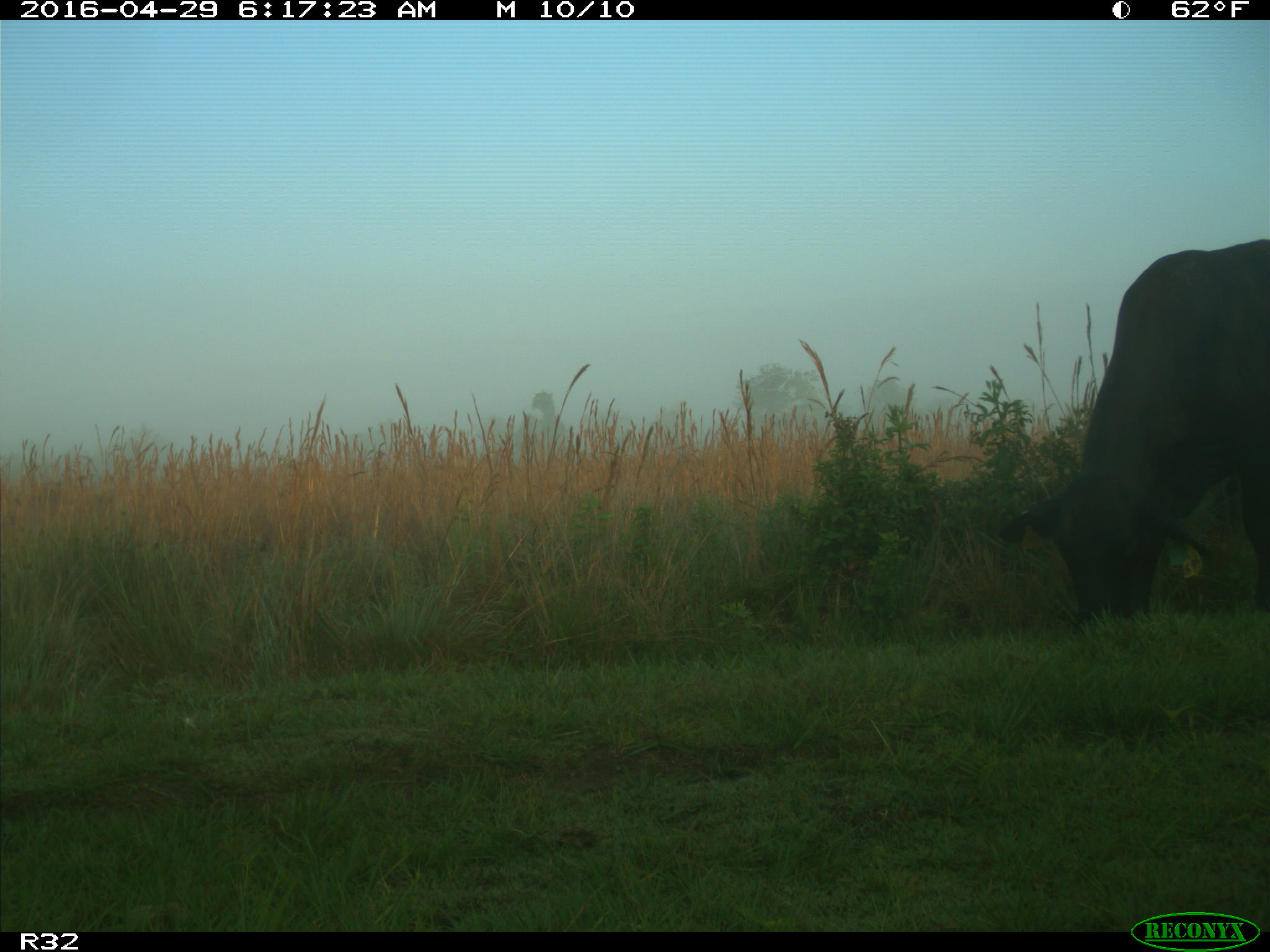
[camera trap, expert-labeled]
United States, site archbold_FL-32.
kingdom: Animalia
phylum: Chordata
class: Mammalia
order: Artiodactyla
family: Bovidae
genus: Bos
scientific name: Bos taurus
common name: domestic cow